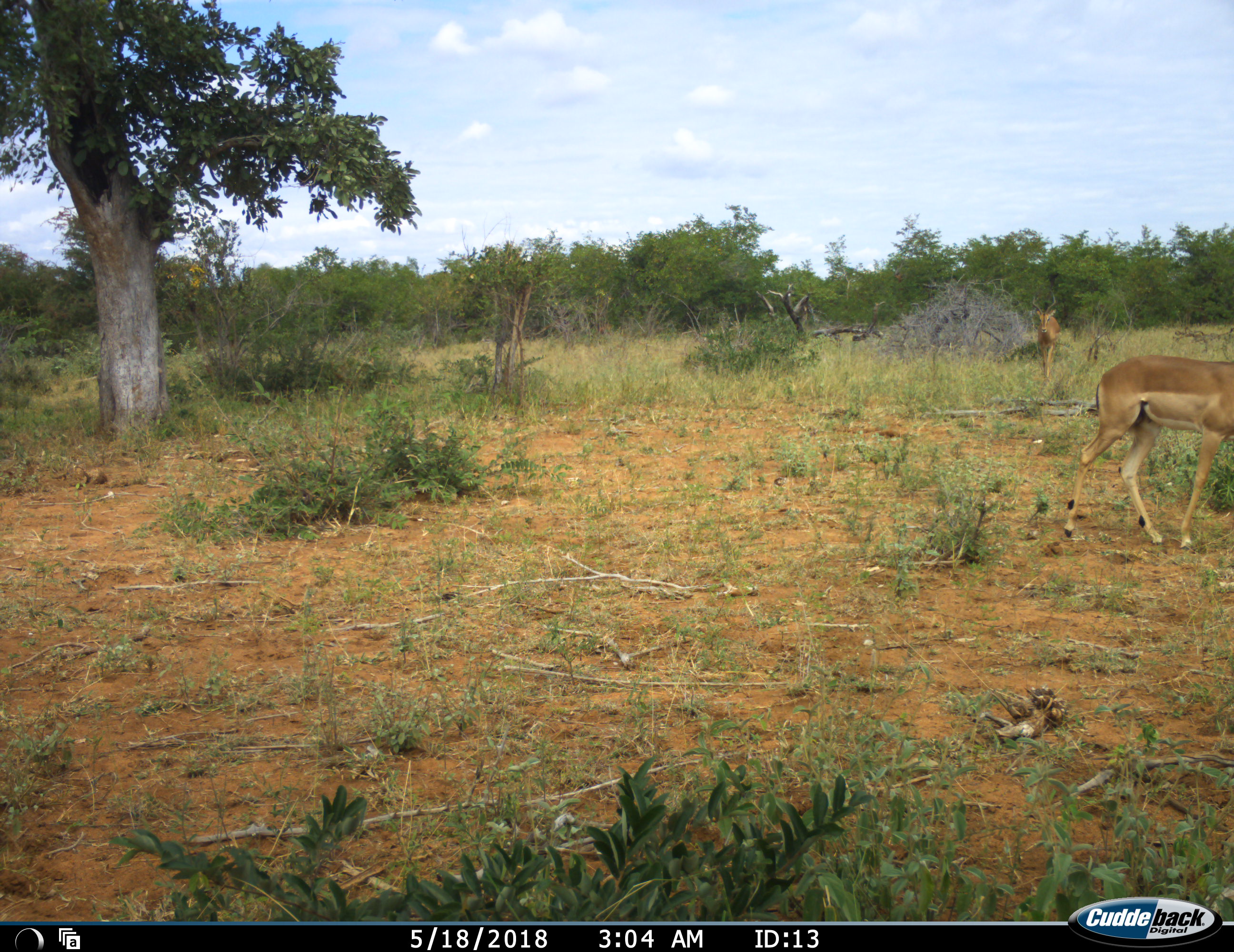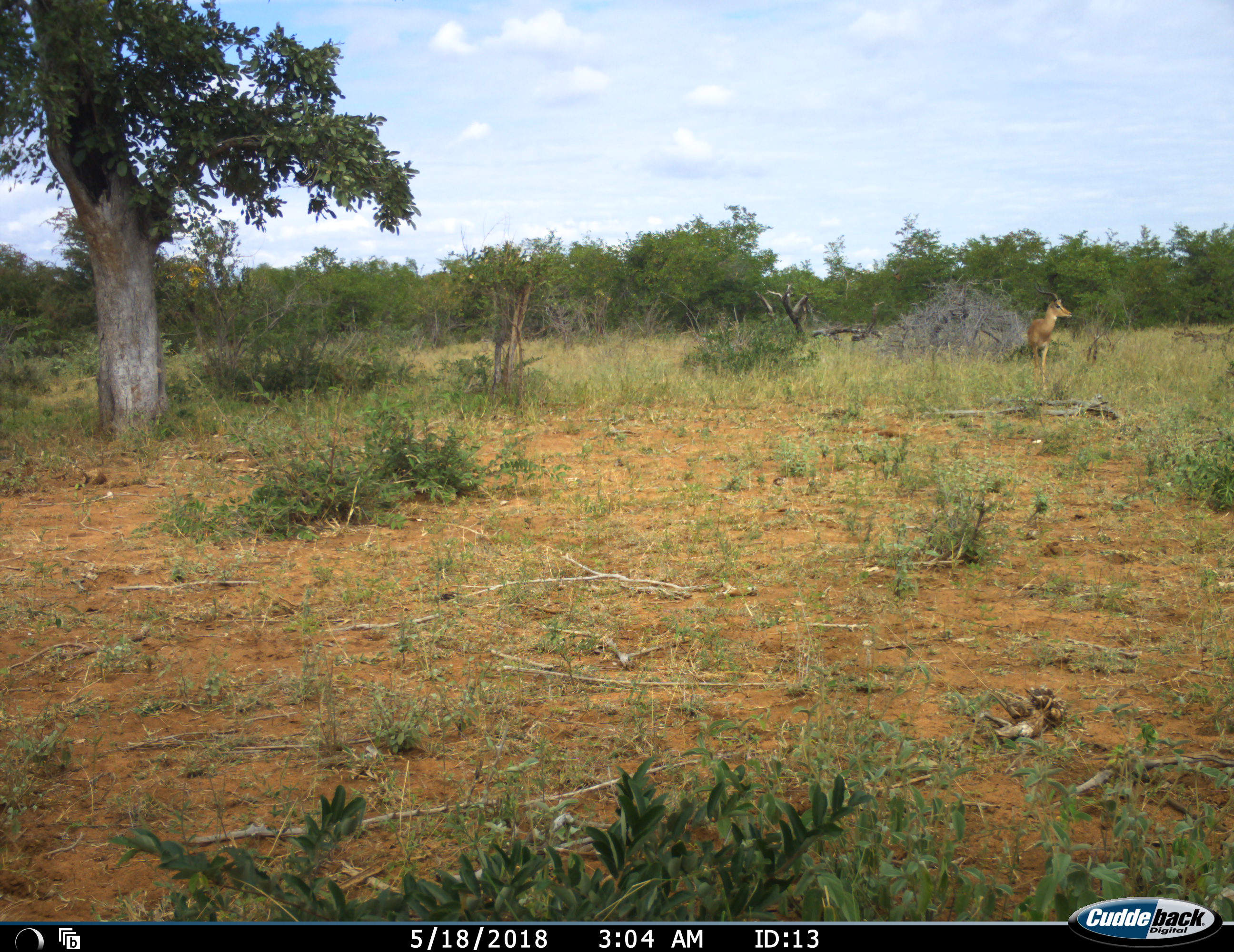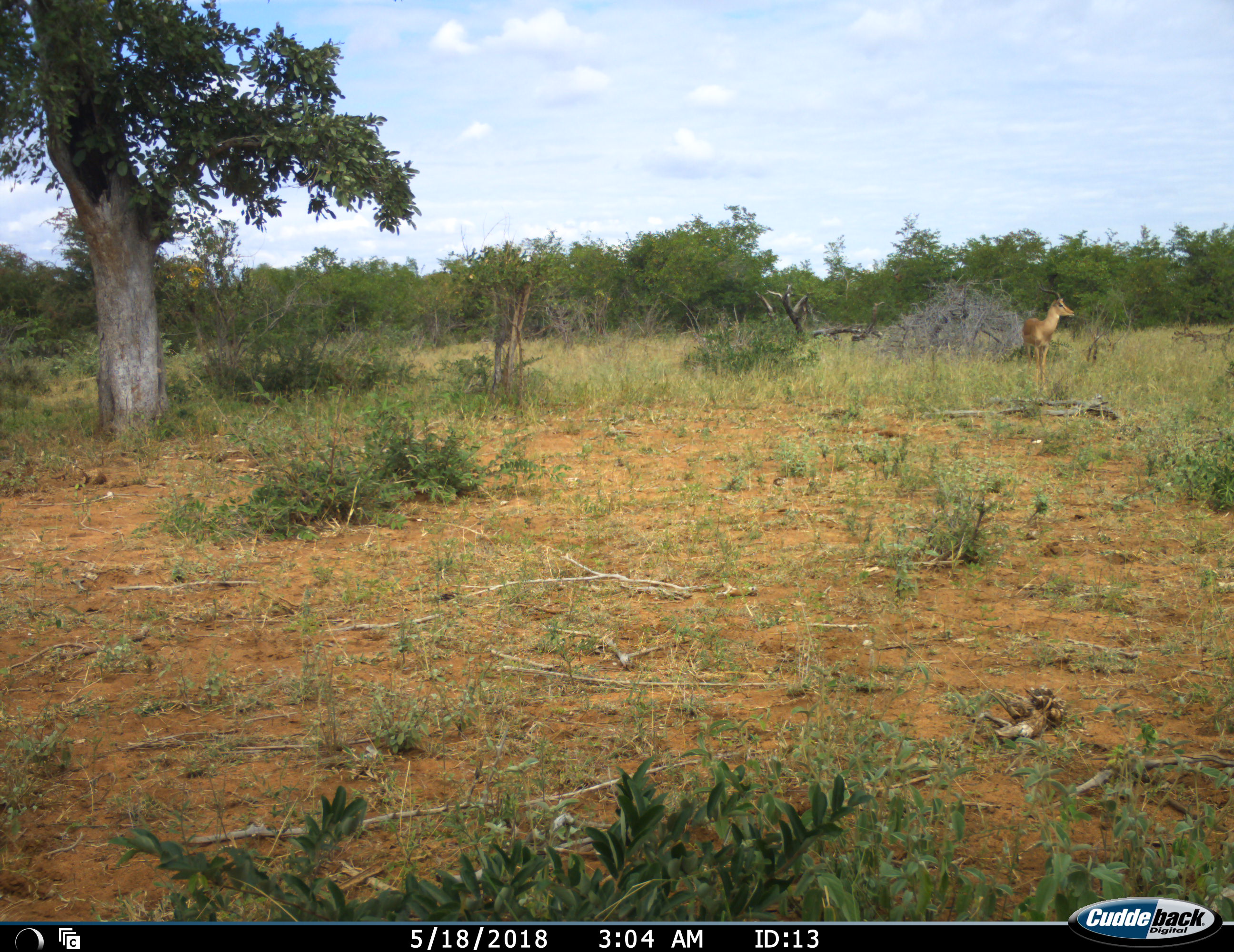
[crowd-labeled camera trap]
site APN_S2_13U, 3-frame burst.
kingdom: Animalia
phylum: Chordata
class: Mammalia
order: Artiodactyla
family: Bovidae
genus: Aepyceros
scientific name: Aepyceros melampus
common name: impala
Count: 2.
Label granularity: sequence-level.